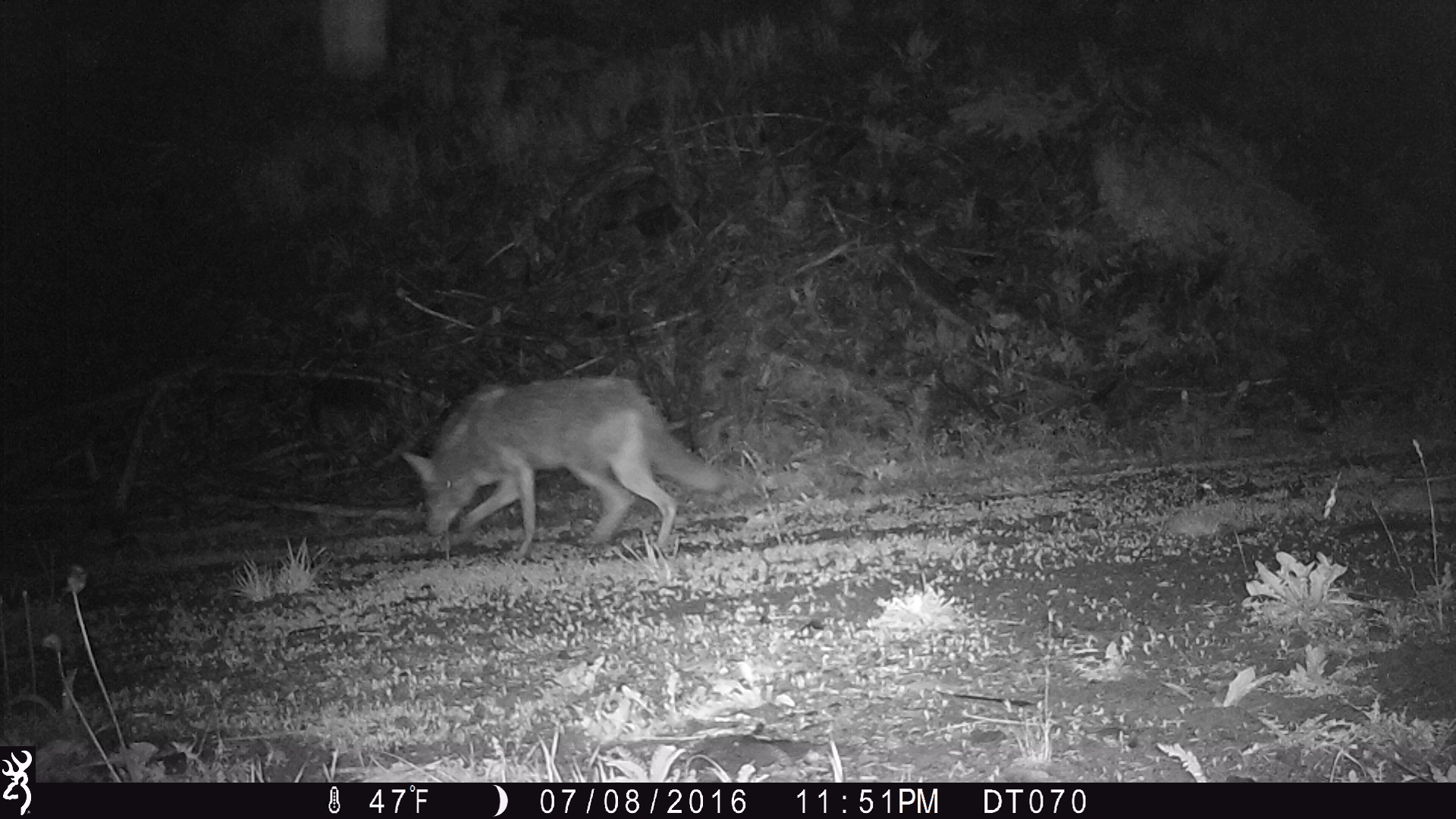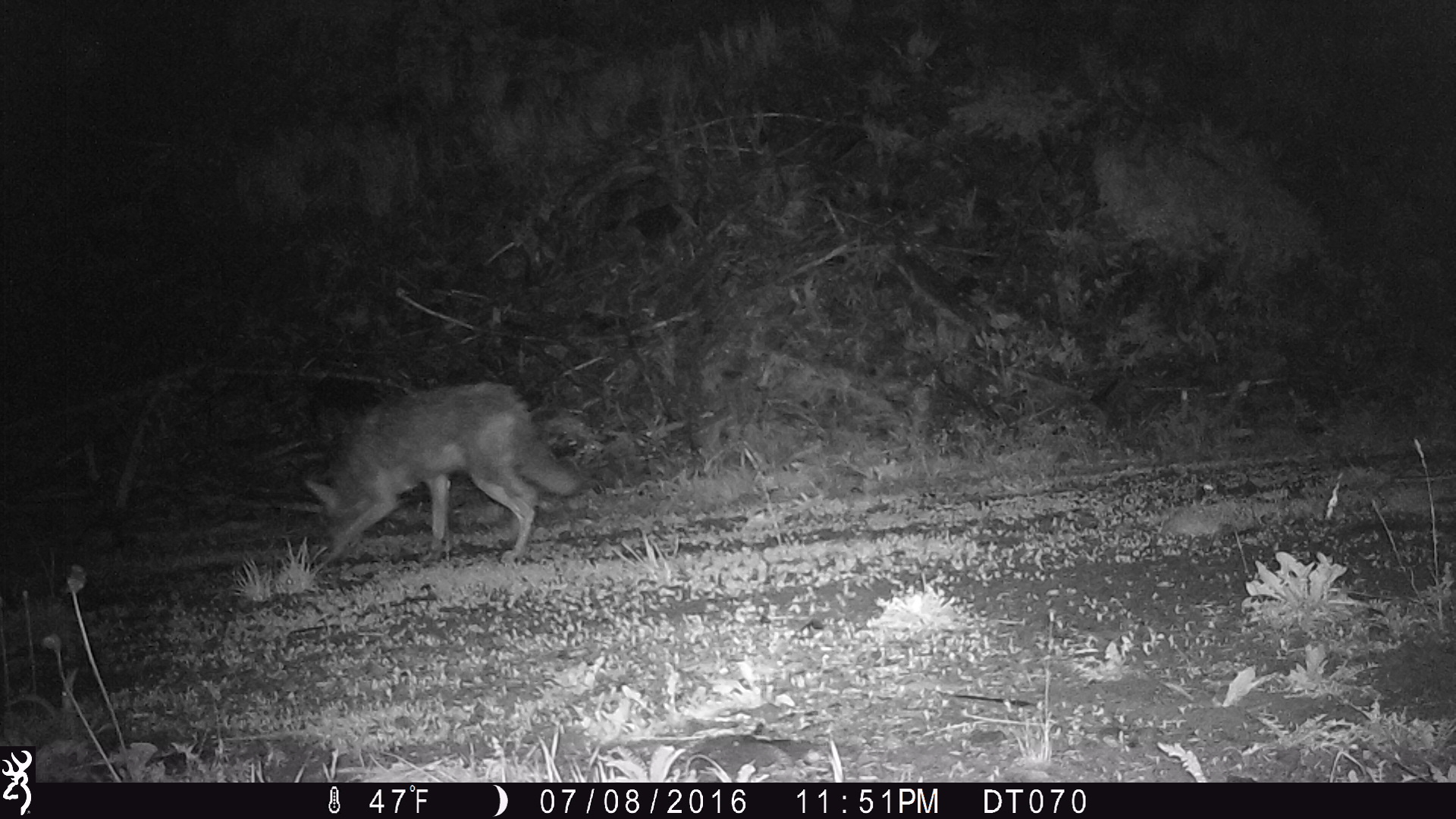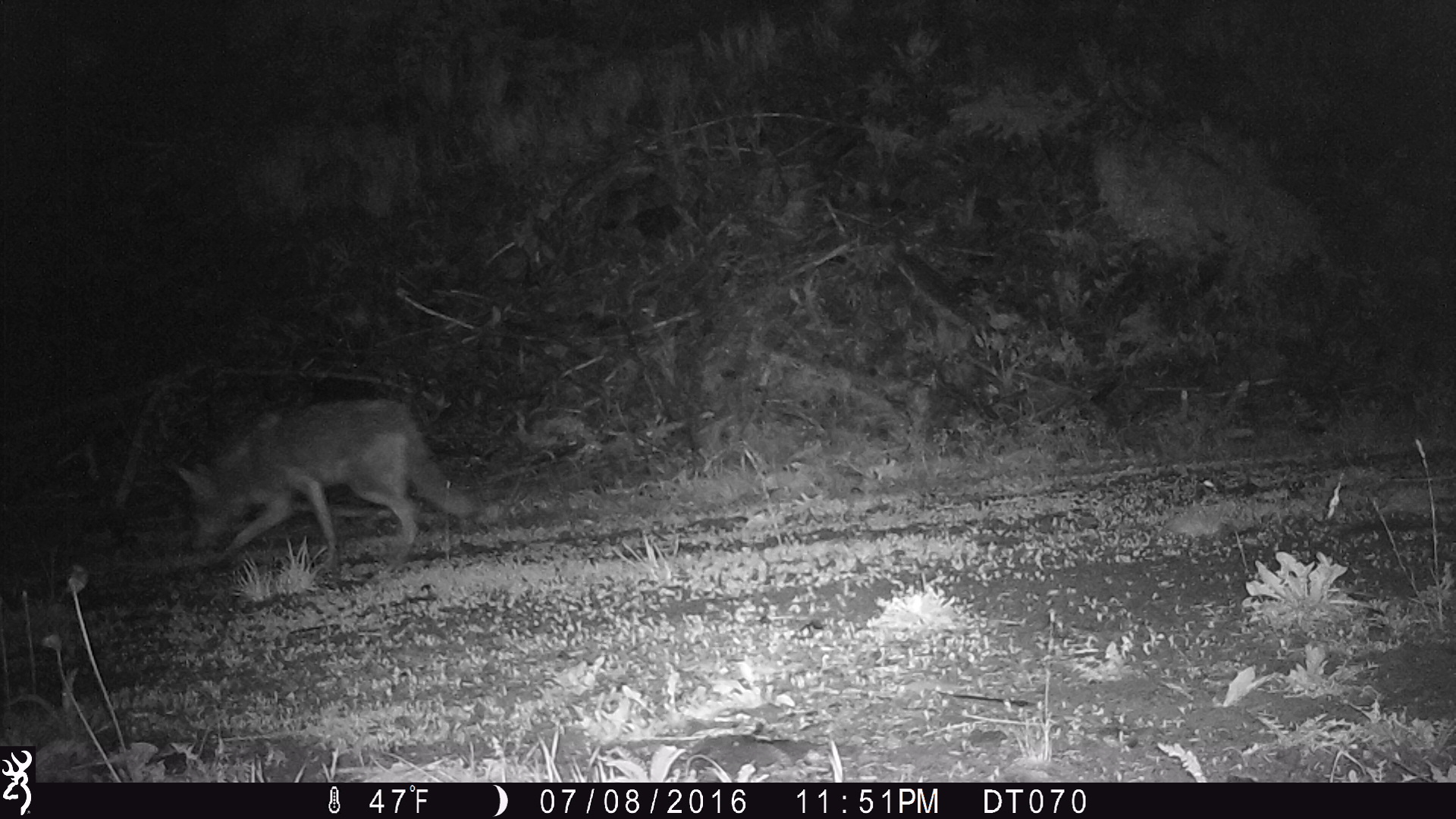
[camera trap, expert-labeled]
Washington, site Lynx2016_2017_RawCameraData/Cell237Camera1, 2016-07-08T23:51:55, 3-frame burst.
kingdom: Animalia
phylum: Chordata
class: Mammalia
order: Carnivora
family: Canidae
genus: Canis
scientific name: Canis latrans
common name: coyote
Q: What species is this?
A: Canis latrans (coyote).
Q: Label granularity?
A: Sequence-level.